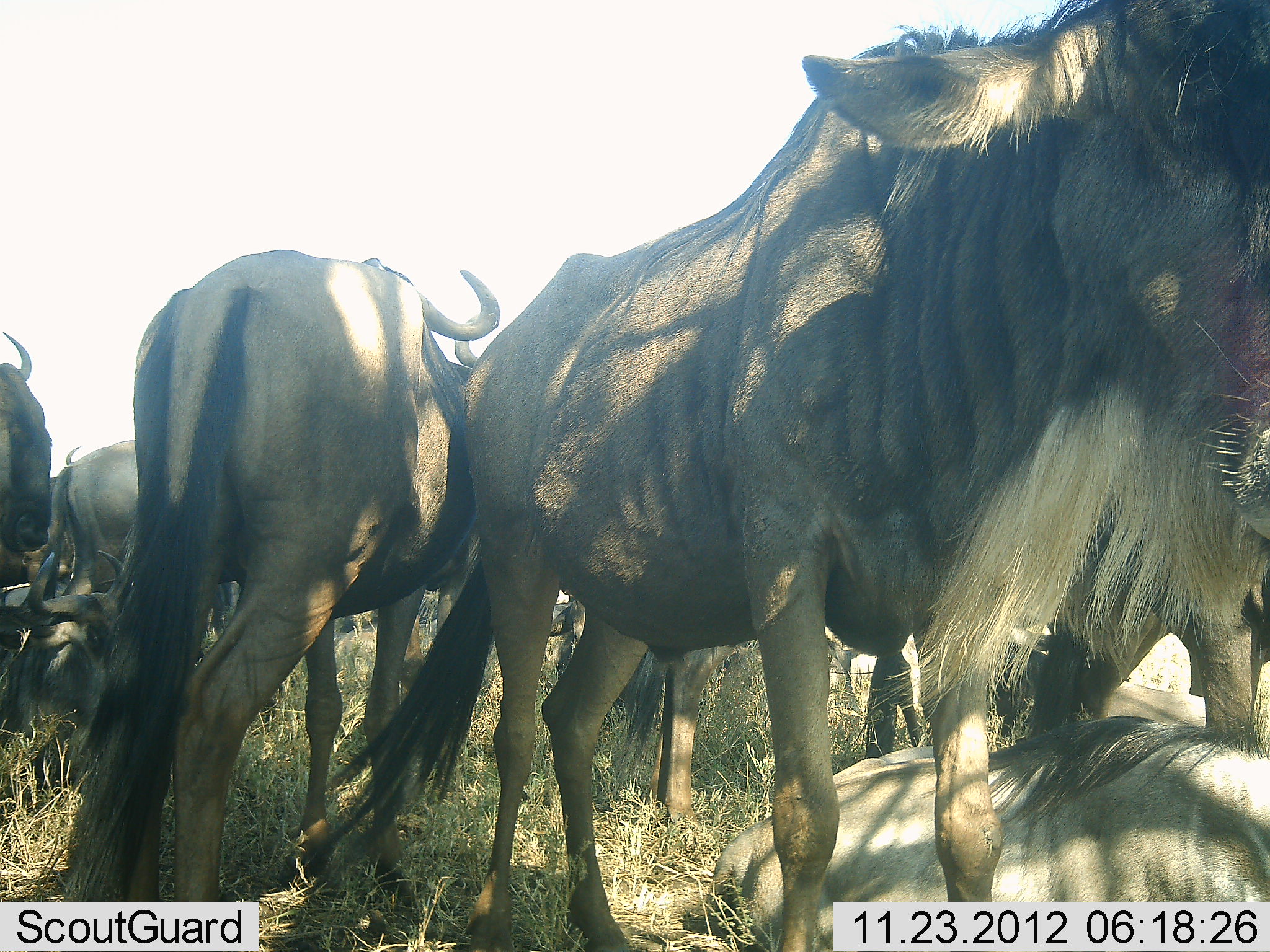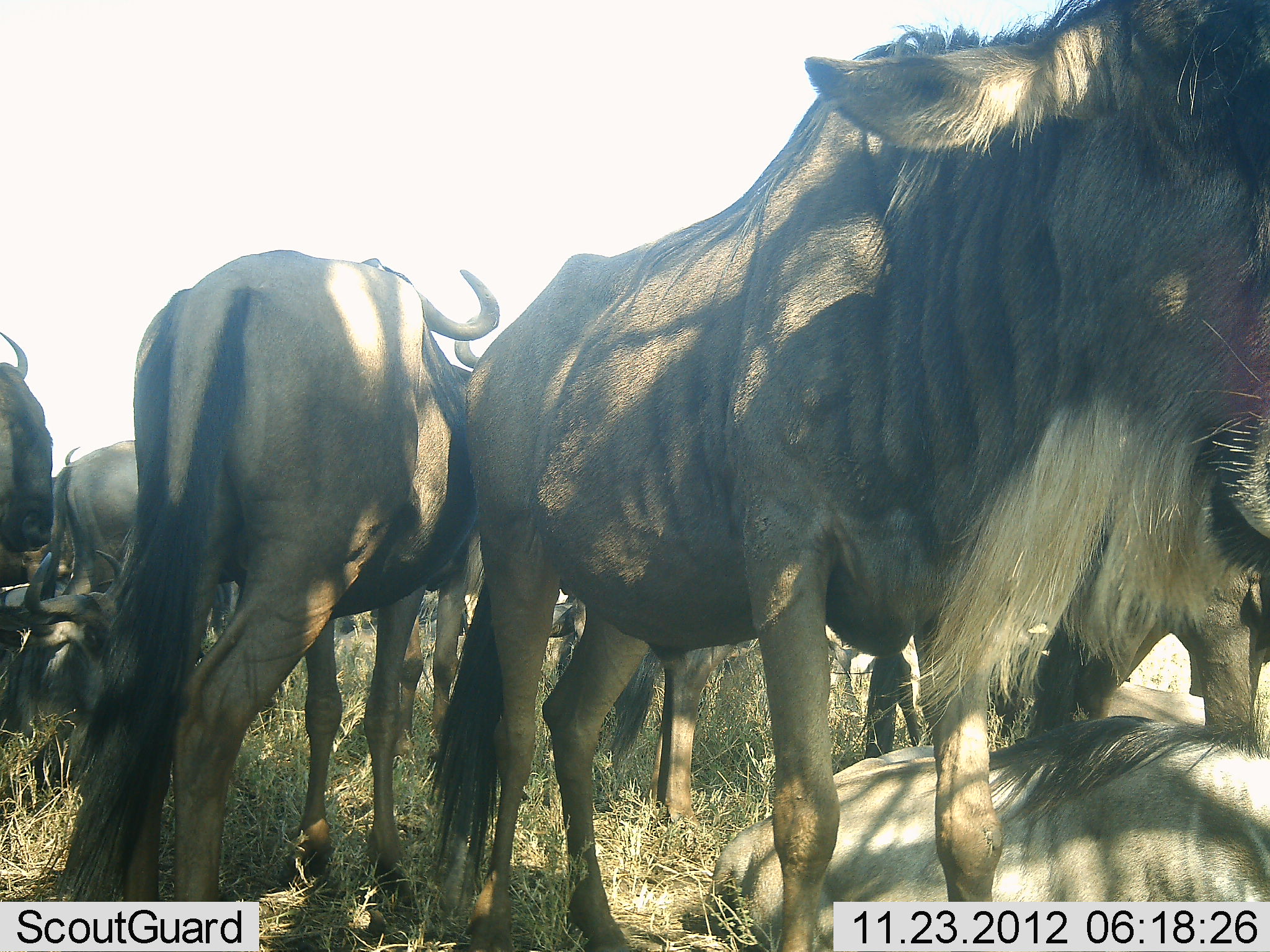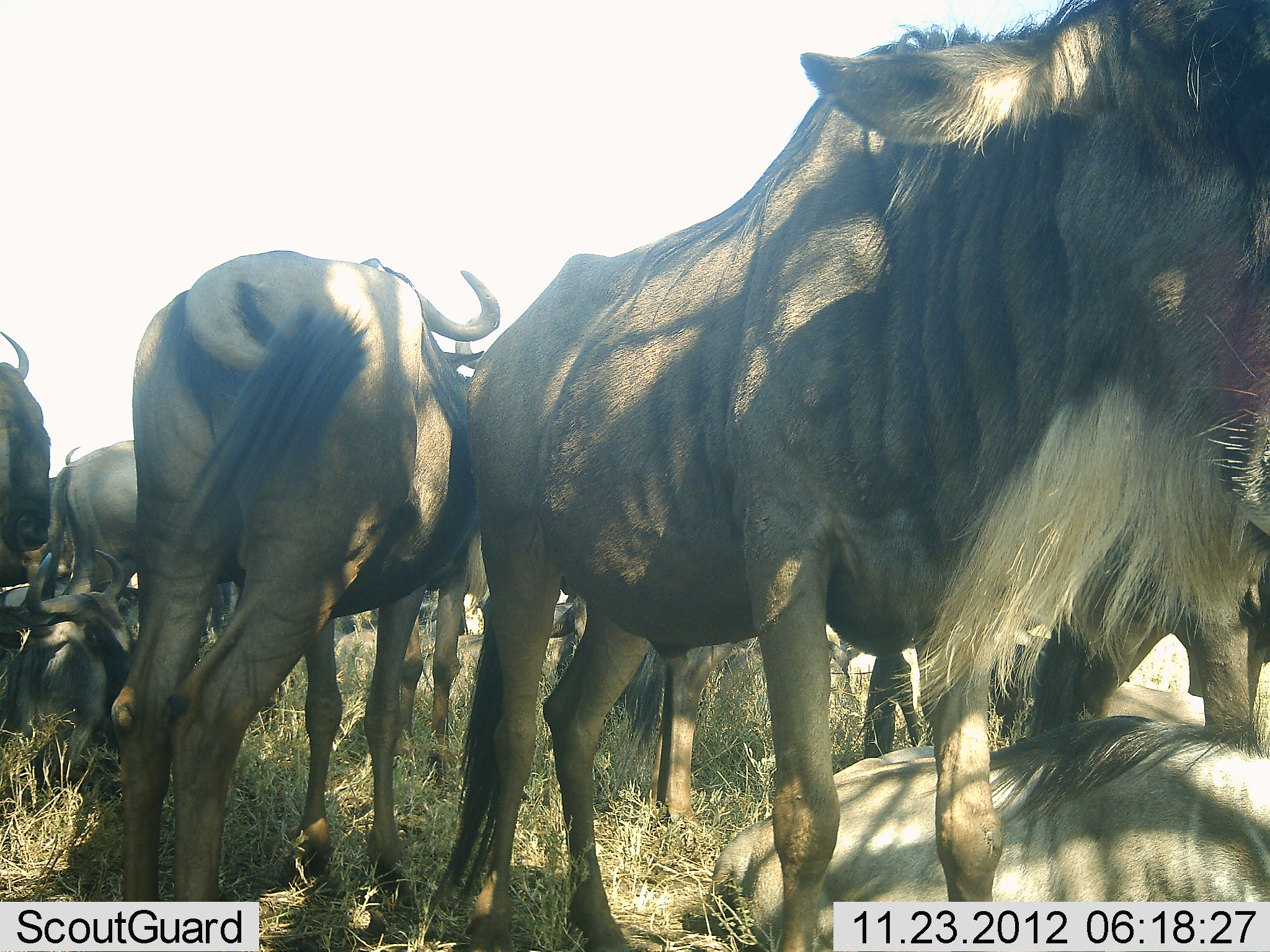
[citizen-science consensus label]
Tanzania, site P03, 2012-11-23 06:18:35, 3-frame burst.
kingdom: Animalia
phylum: Chordata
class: Mammalia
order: Artiodactyla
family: Bovidae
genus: Connochaetes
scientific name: Connochaetes taurinus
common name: blue wildebeest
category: wildebeest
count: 10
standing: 100%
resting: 100%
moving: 10%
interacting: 10%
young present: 10%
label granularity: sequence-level